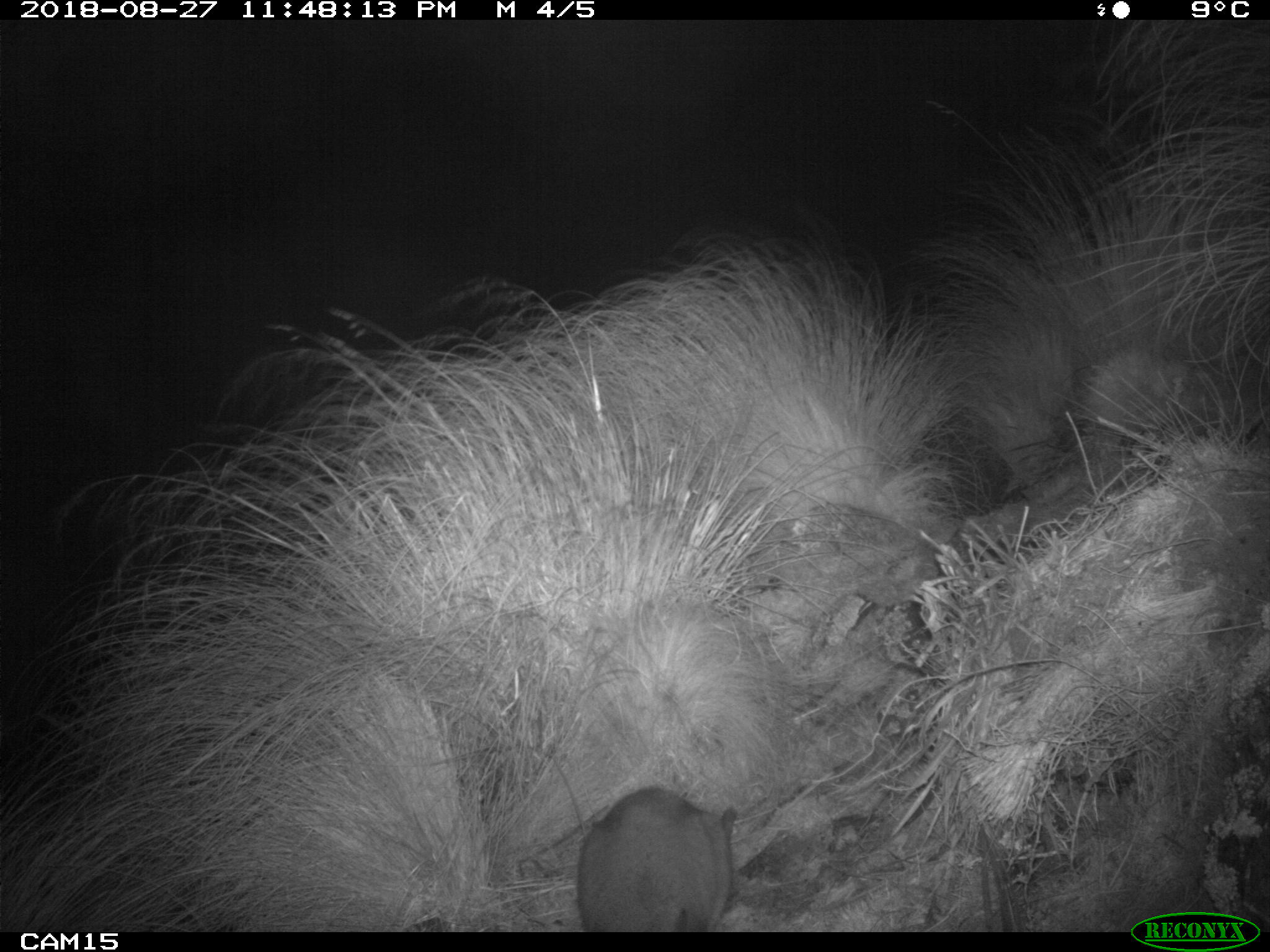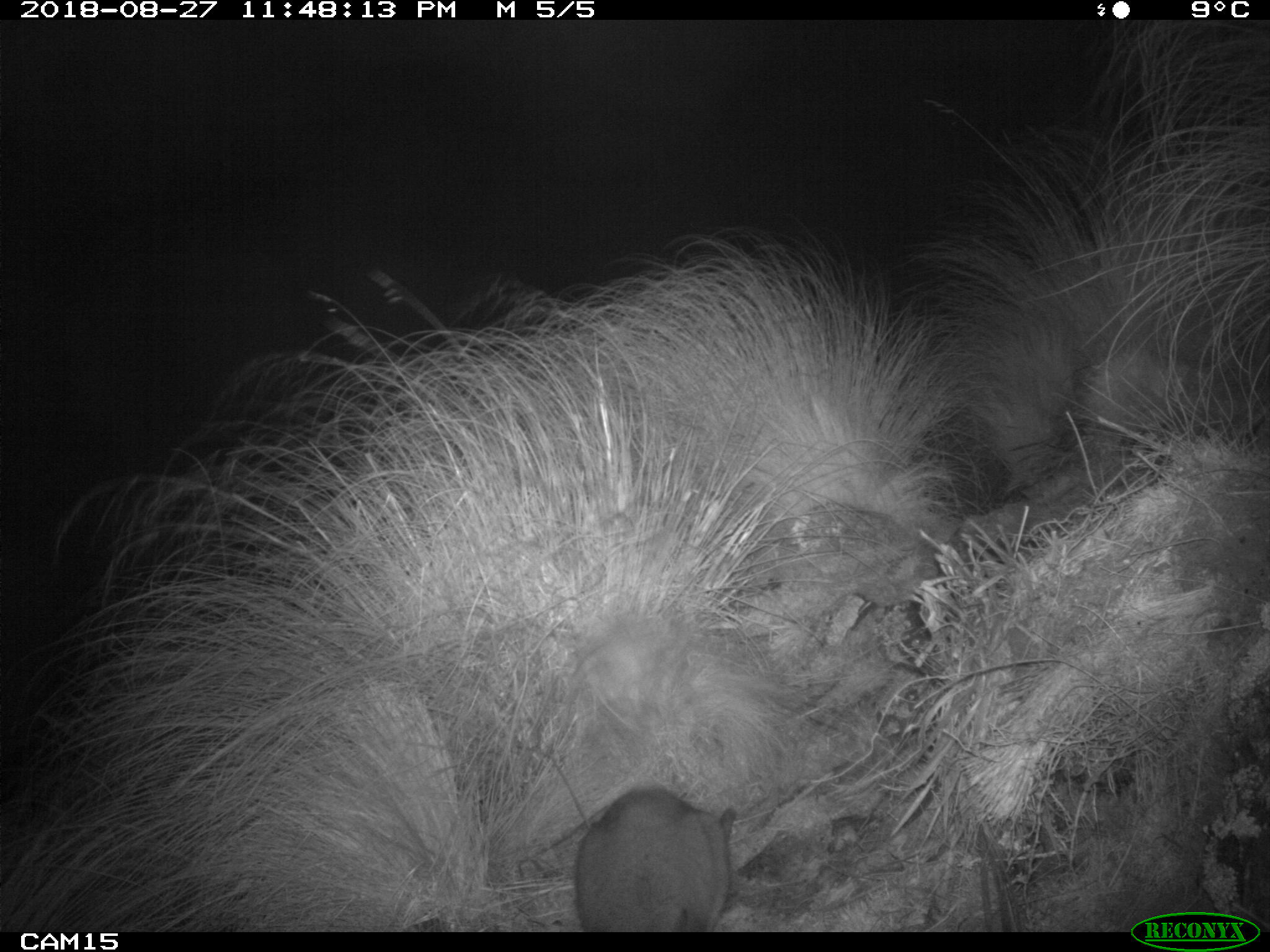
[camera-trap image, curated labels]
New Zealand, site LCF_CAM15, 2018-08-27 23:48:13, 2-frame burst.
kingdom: Animalia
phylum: Chordata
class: Mammalia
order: Diprotodontia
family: Macropodidae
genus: Notamacropus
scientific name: Notamacropus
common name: wallaby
Wallaby (Notamacropus).